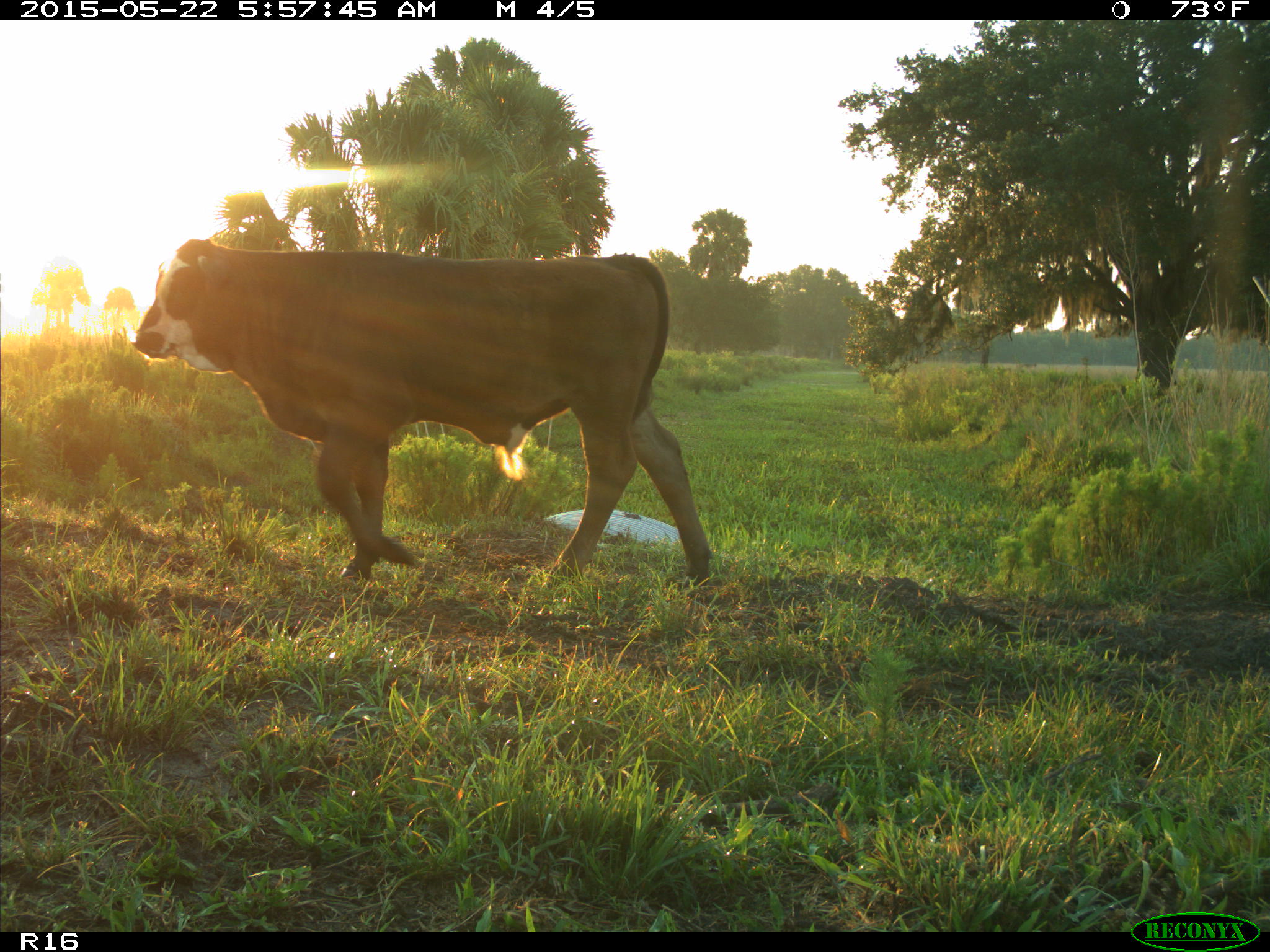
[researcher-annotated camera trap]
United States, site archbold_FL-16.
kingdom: Animalia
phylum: Chordata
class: Mammalia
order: Artiodactyla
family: Bovidae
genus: Bos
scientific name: Bos taurus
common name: domestic cow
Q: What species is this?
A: Bos taurus (domestic cow).